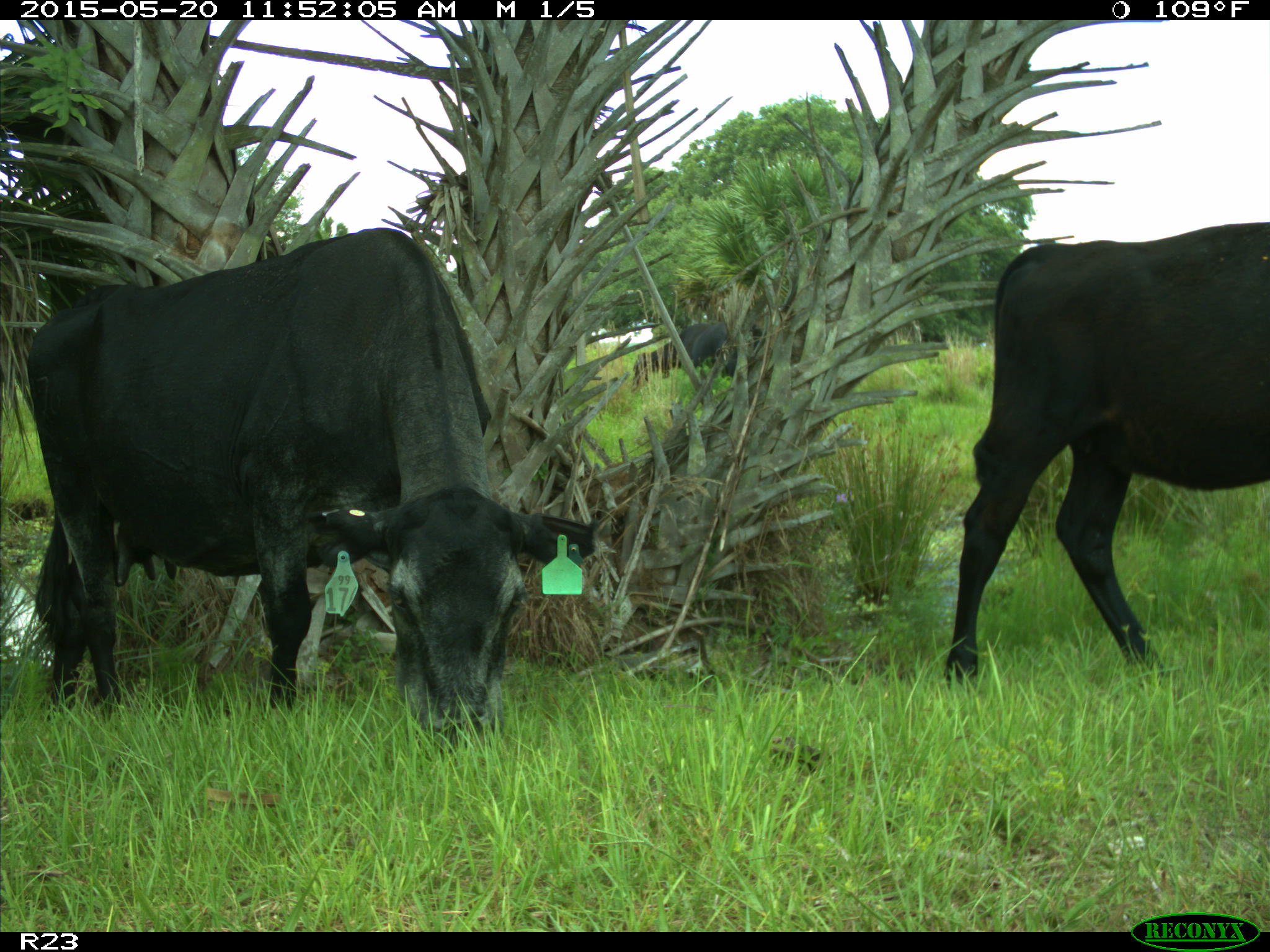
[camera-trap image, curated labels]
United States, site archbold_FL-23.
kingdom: Animalia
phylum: Chordata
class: Mammalia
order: Artiodactyla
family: Bovidae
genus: Bos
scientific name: Bos taurus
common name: domestic cow